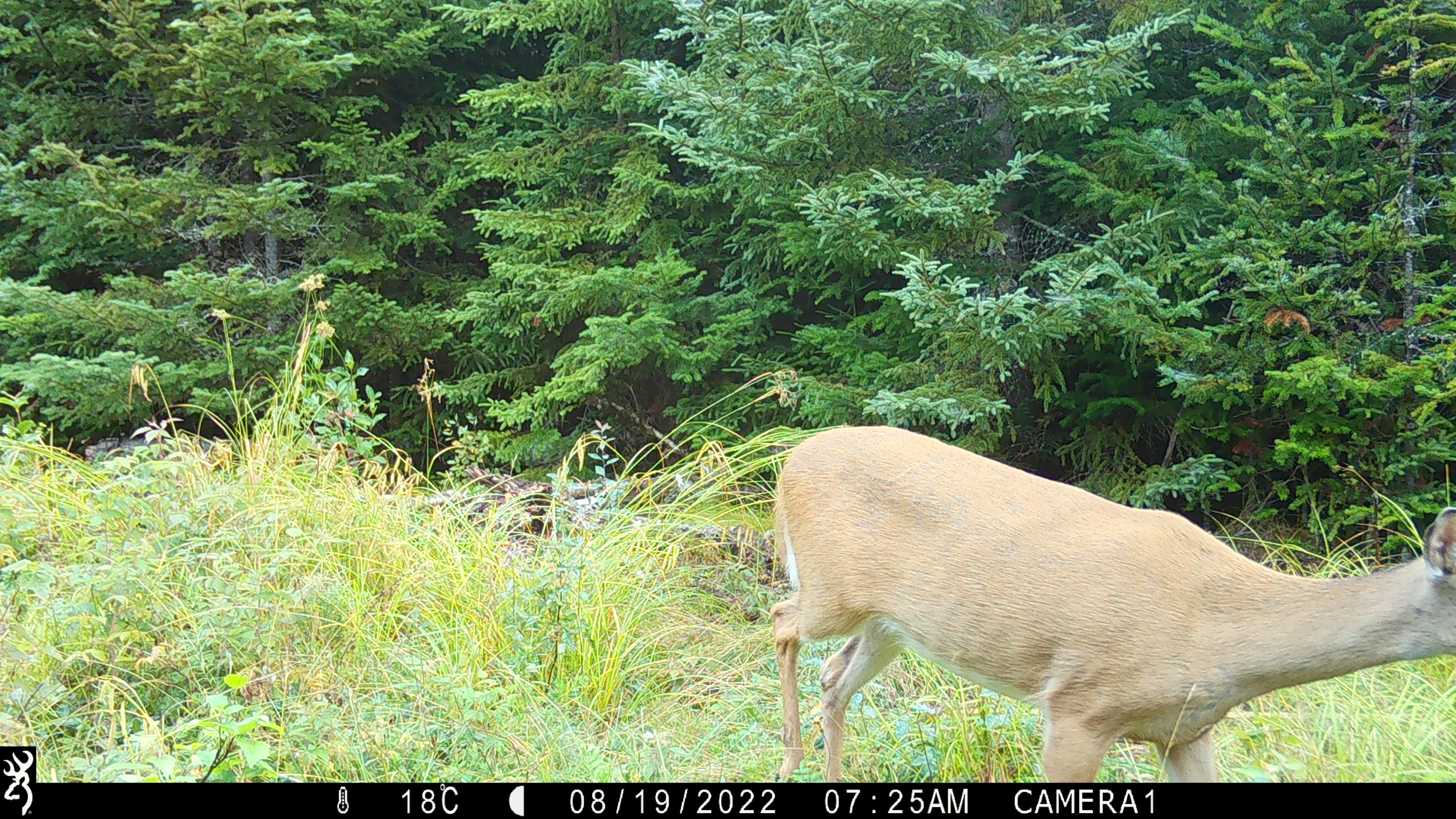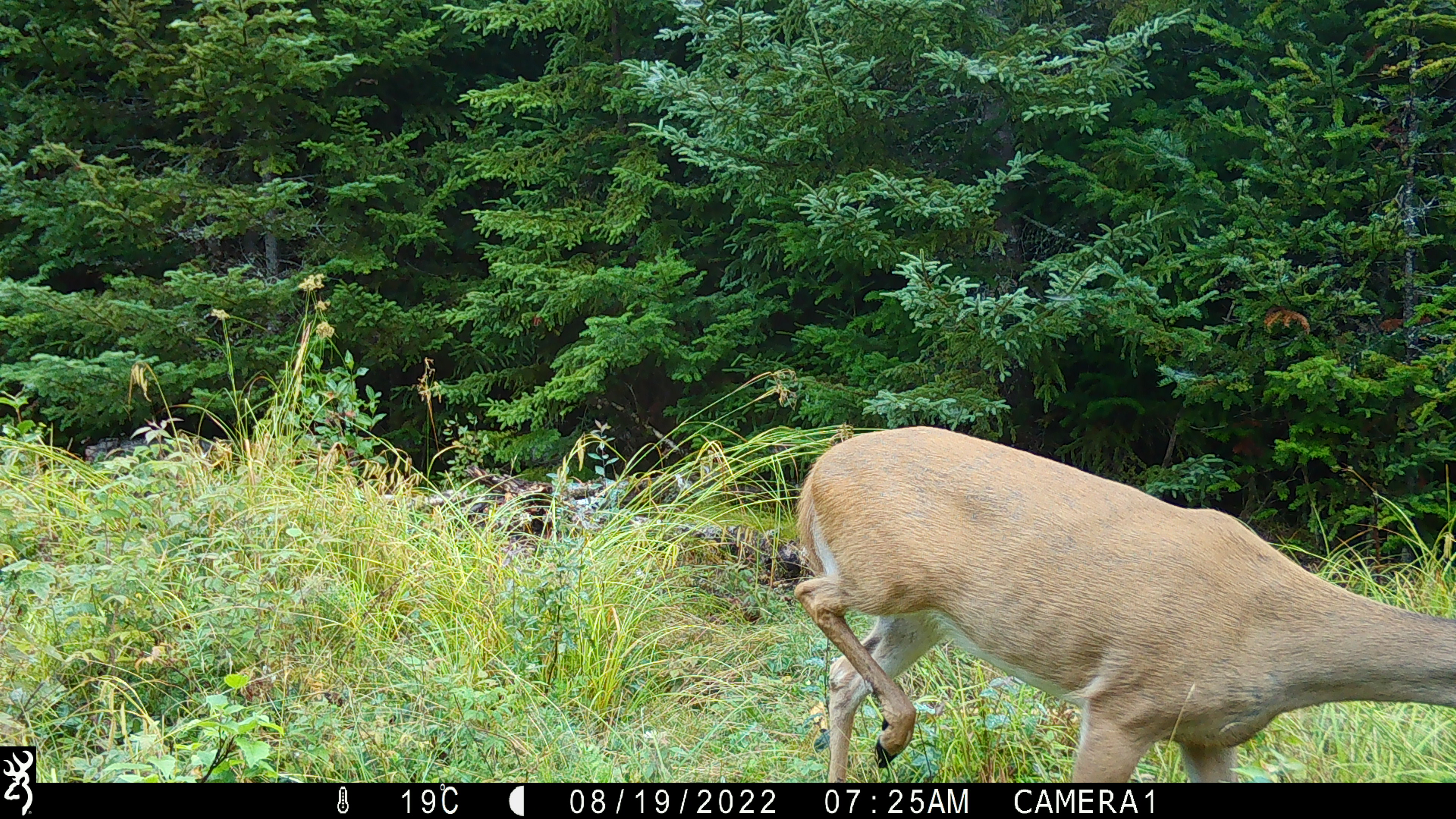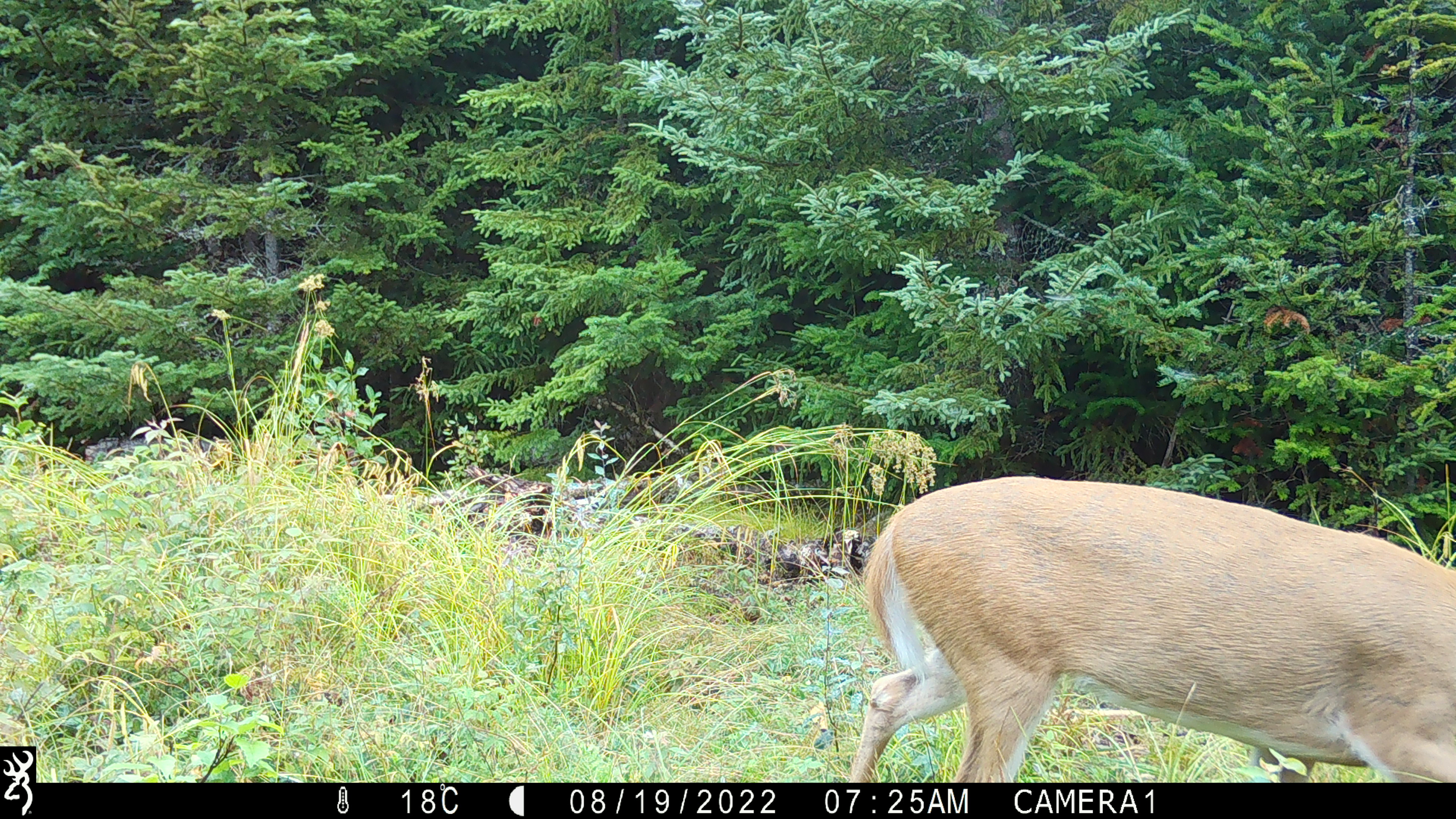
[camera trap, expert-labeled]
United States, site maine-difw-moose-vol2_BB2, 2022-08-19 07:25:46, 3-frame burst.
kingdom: Animalia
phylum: Chordata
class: Mammalia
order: Artiodactyla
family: Cervidae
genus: Odocoileus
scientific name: Odocoileus virginianus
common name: white-tailed deer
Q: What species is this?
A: White-tailed deer (Odocoileus virginianus).